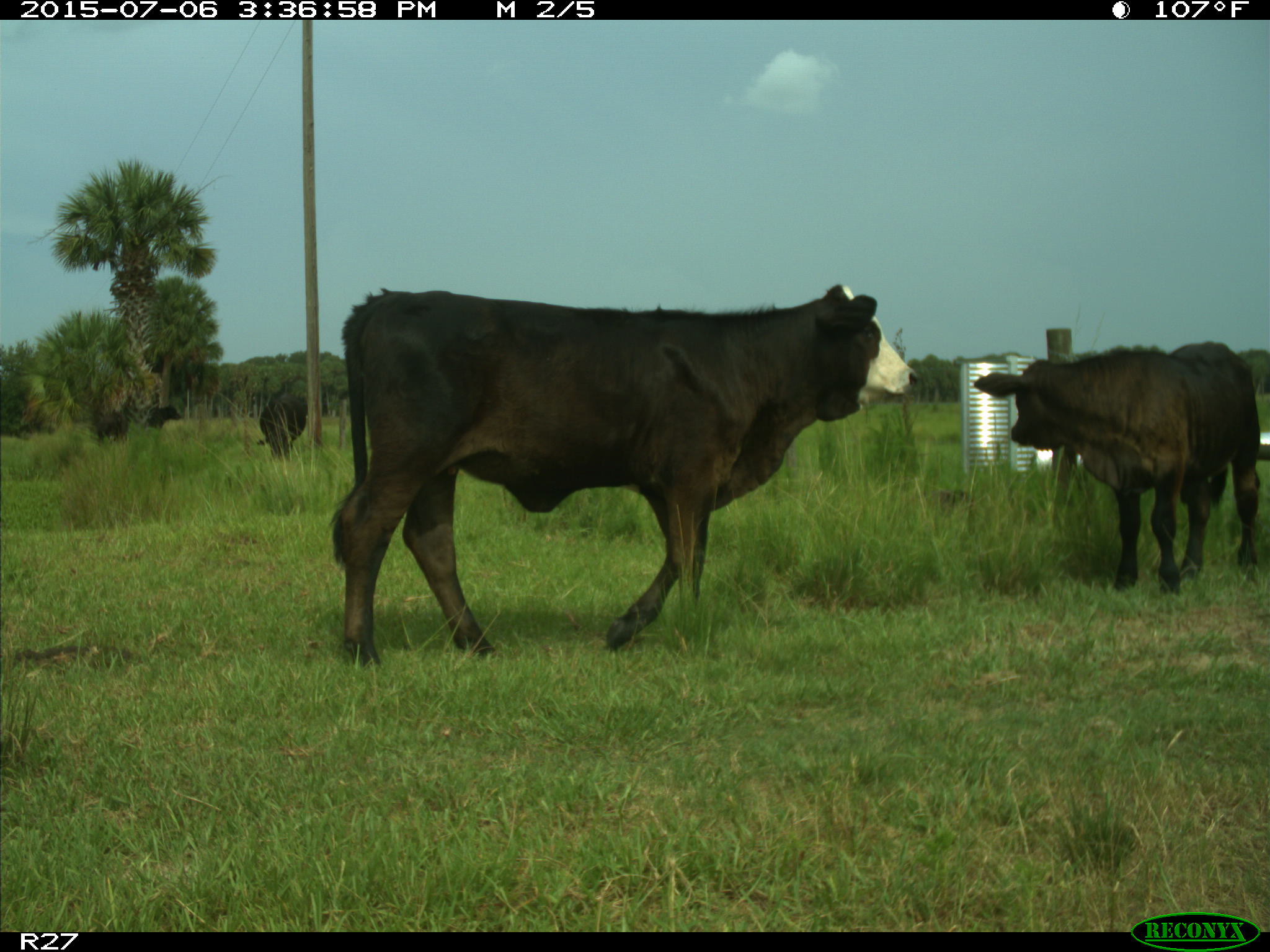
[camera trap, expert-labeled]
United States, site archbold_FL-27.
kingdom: Animalia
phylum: Chordata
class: Mammalia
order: Artiodactyla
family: Bovidae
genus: Bos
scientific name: Bos taurus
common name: domestic cow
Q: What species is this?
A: Bos taurus (domestic cow).